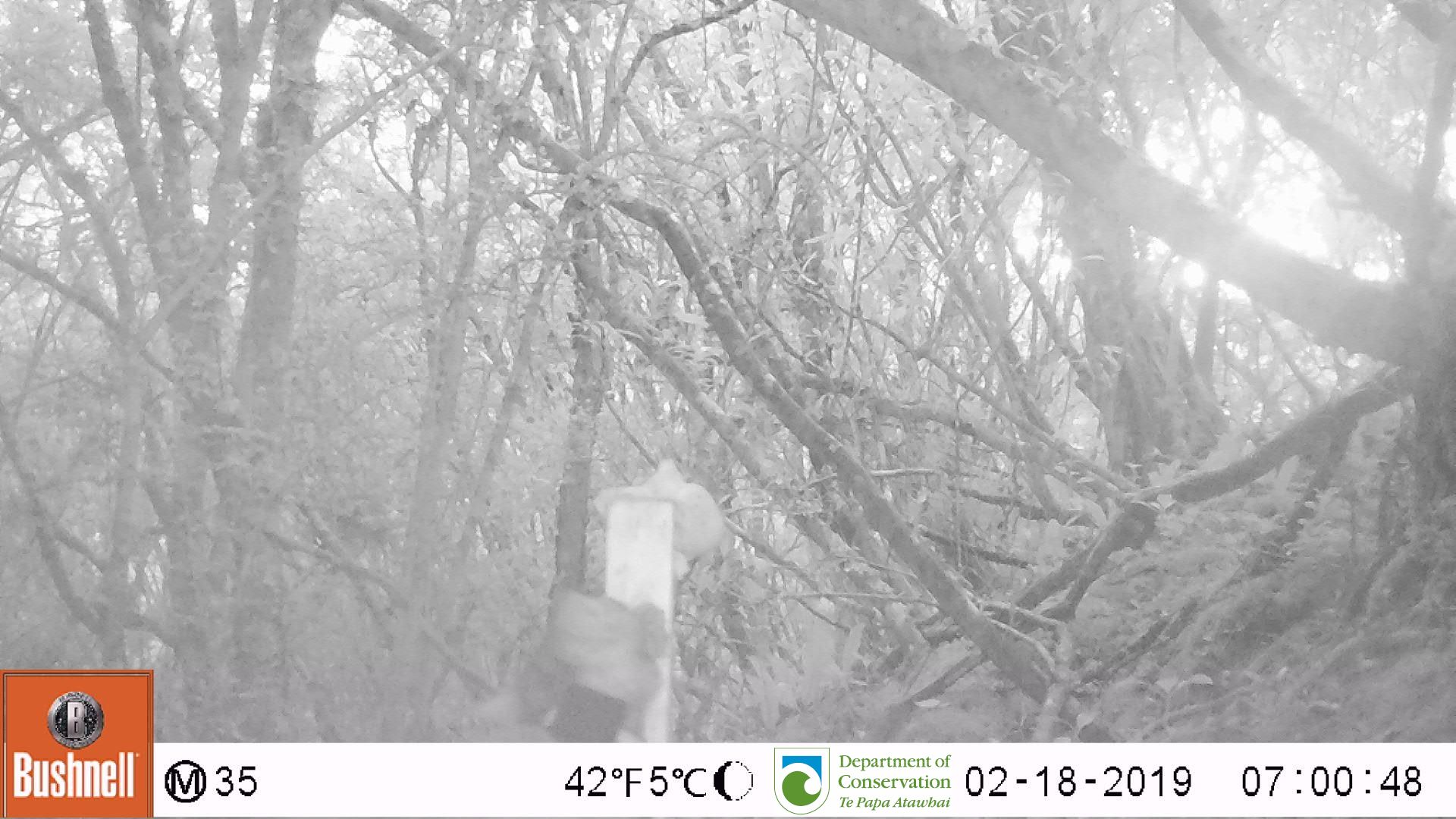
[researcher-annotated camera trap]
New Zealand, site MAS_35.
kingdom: Animalia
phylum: Chordata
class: Mammalia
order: Carnivora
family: Felidae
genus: Felis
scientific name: Felis catus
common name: domestic cat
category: cat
Cat (domestic cat) (Felis catus).